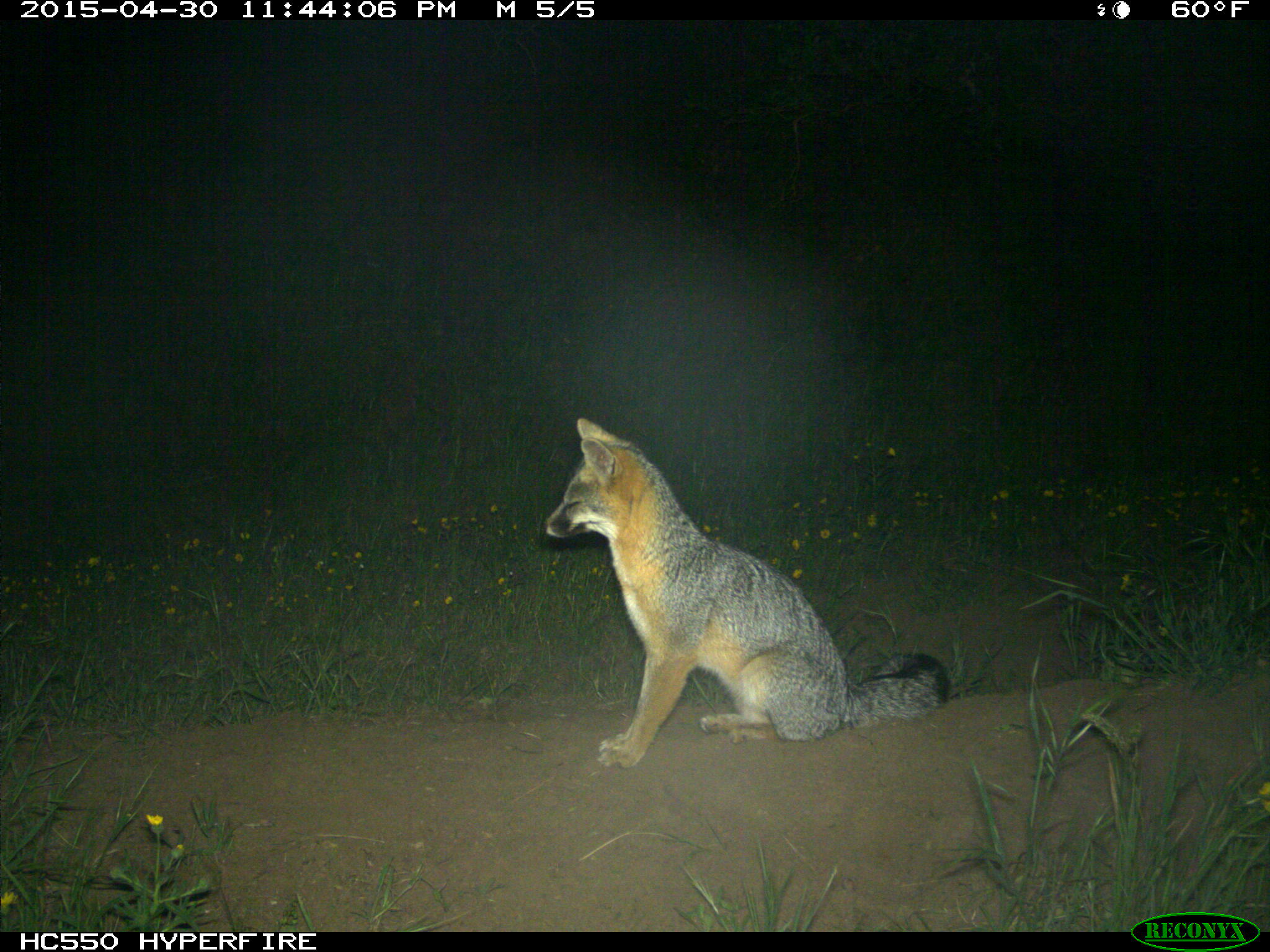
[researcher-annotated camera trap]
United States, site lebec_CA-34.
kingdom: Animalia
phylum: Chordata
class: Mammalia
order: Carnivora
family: Canidae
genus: Urocyon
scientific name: Urocyon cinereoargenteus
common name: gray fox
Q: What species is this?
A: Urocyon cinereoargenteus (gray fox).